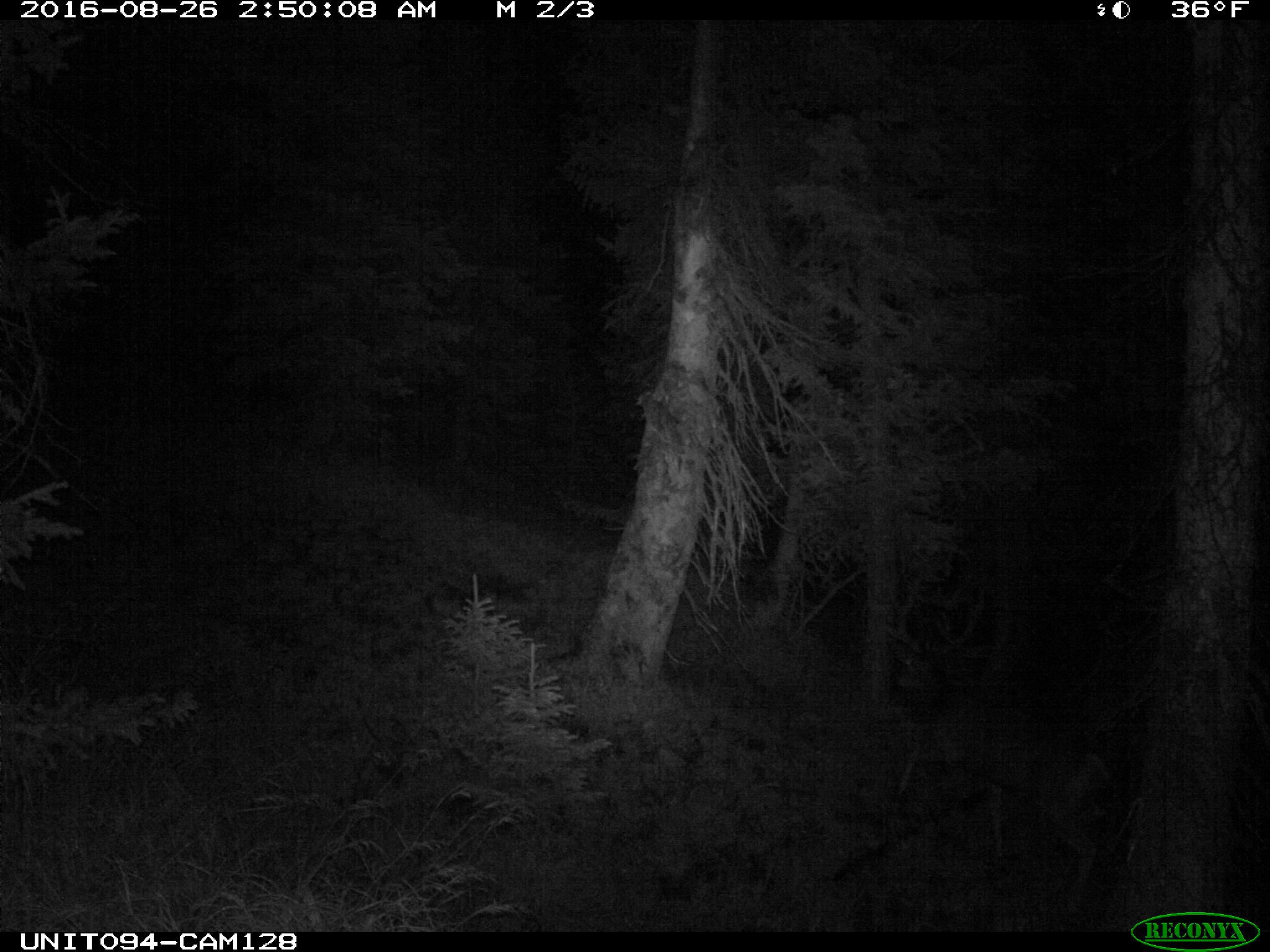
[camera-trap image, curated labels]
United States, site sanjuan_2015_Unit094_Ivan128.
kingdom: Animalia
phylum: Chordata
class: Mammalia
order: Artiodactyla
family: Cervidae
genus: Odocoileus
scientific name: Odocoileus hemionus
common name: mule deer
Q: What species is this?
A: Odocoileus hemionus (mule deer).